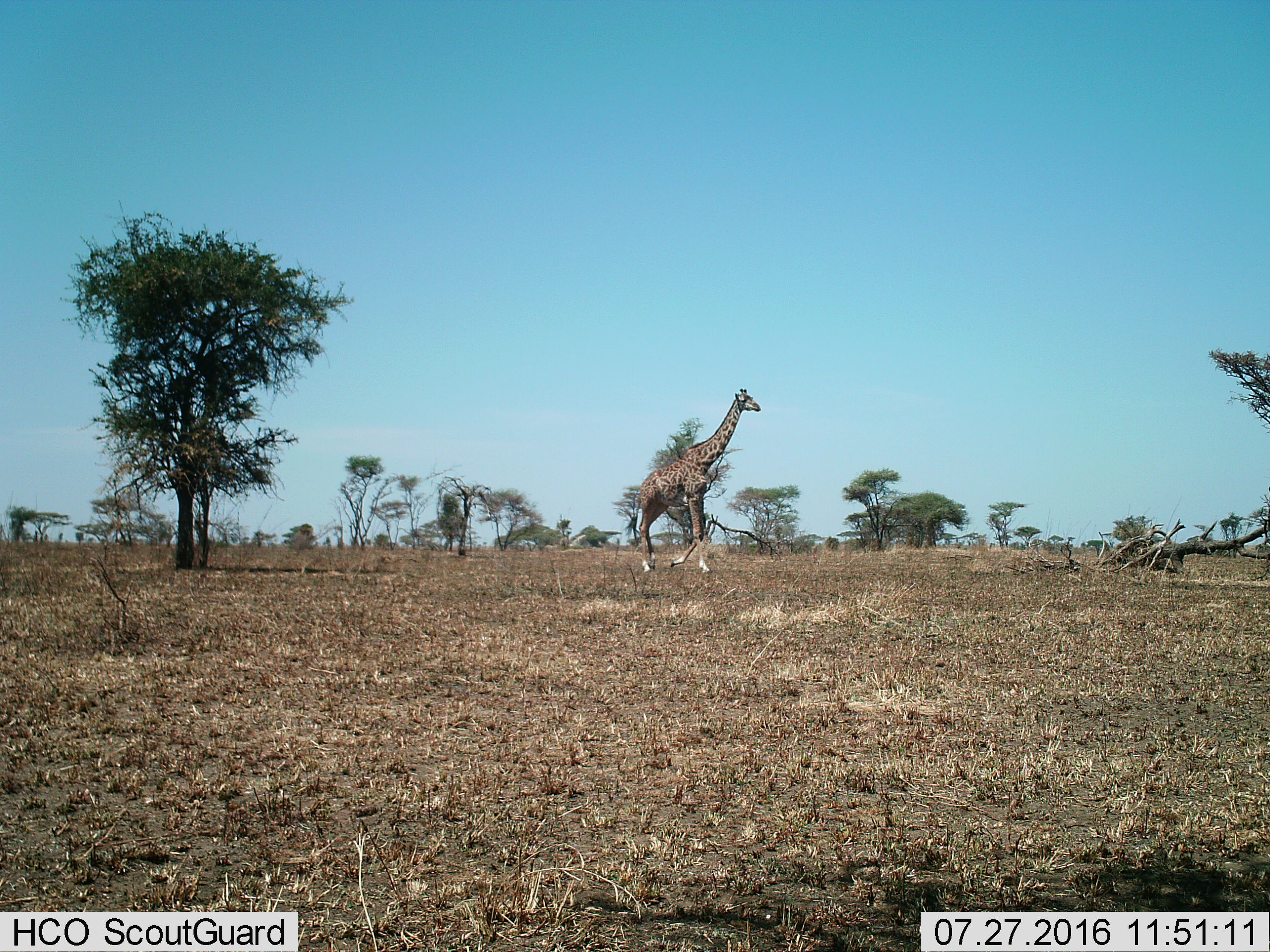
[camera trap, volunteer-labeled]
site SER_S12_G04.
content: unidentified animal